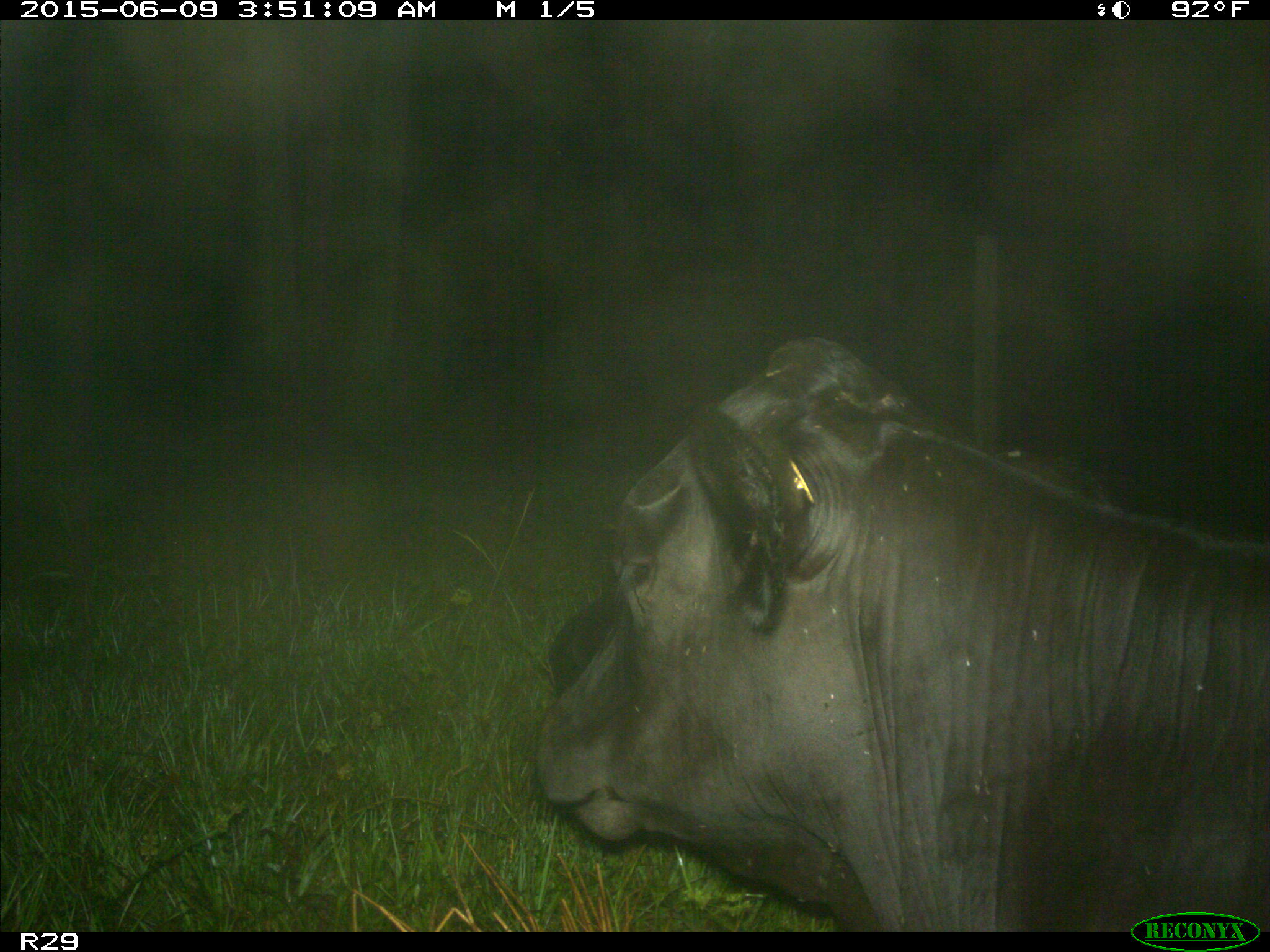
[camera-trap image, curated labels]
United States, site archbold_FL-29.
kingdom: Animalia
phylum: Chordata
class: Mammalia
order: Artiodactyla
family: Bovidae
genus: Bos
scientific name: Bos taurus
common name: domestic cow